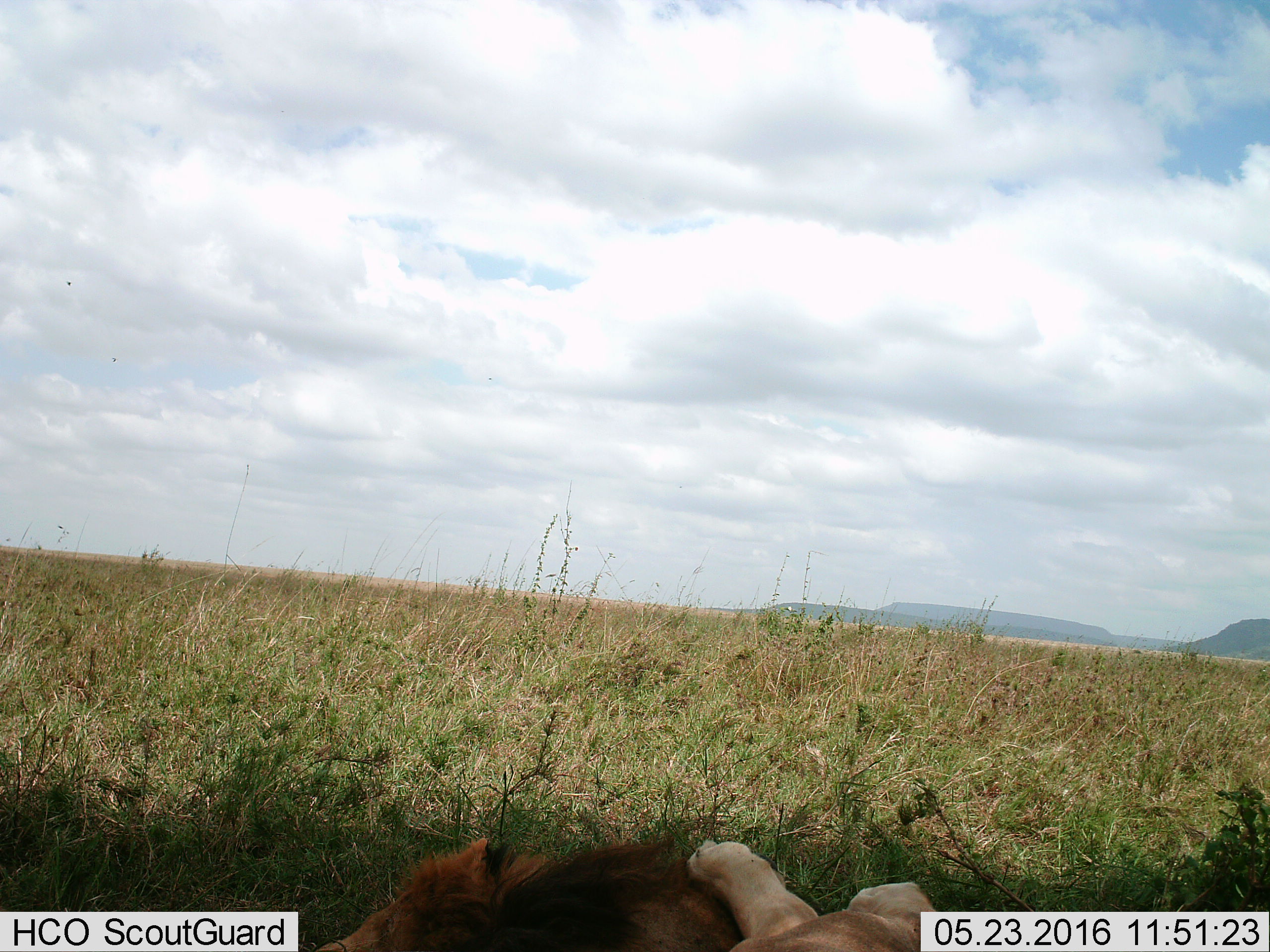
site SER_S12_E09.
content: unidentified animal